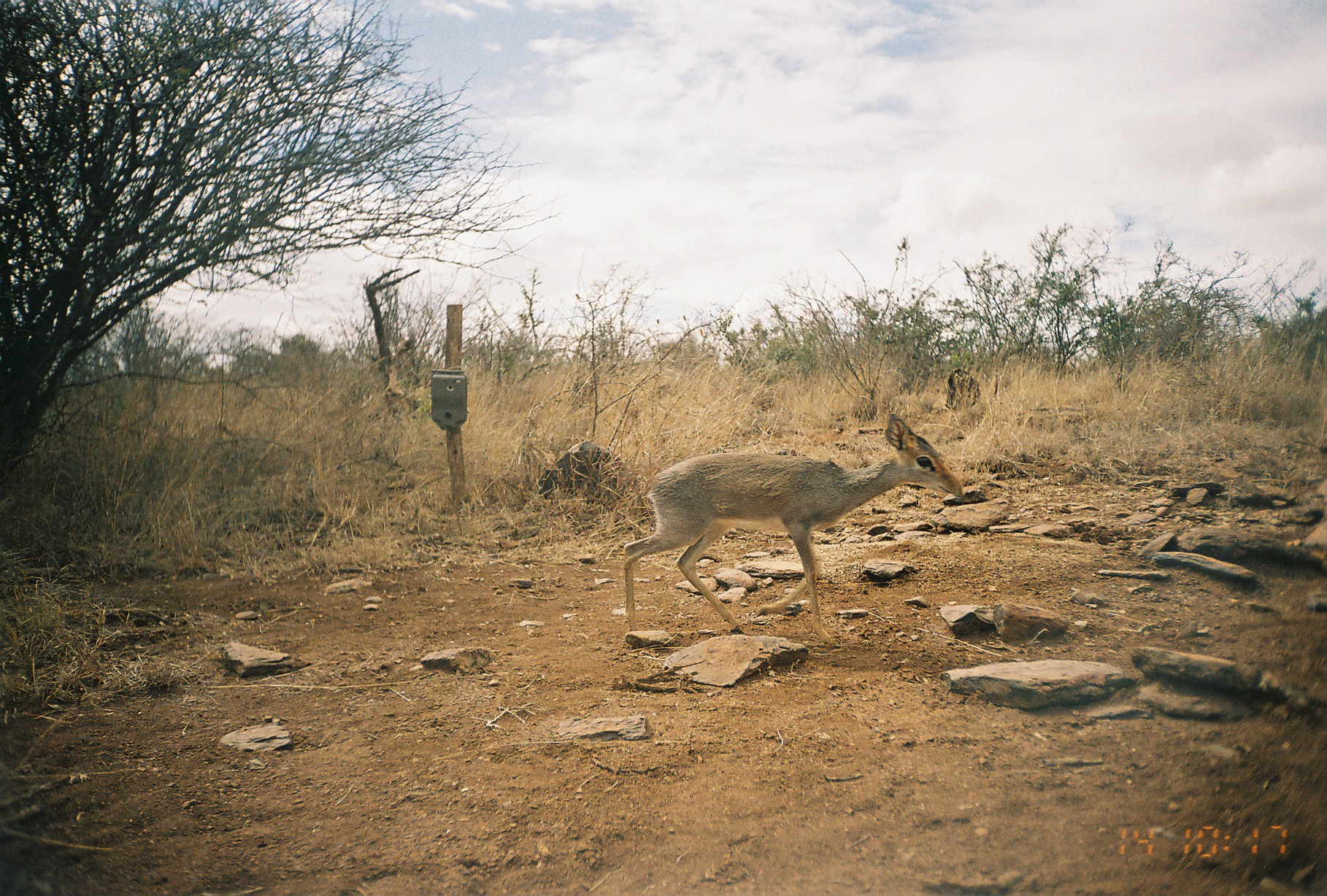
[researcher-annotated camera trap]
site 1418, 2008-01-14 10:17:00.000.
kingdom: Animalia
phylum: Chordata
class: Mammalia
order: Artiodactyla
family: Bovidae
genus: Madoqua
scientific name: Madoqua guentheri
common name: günther's dik-dik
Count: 1.